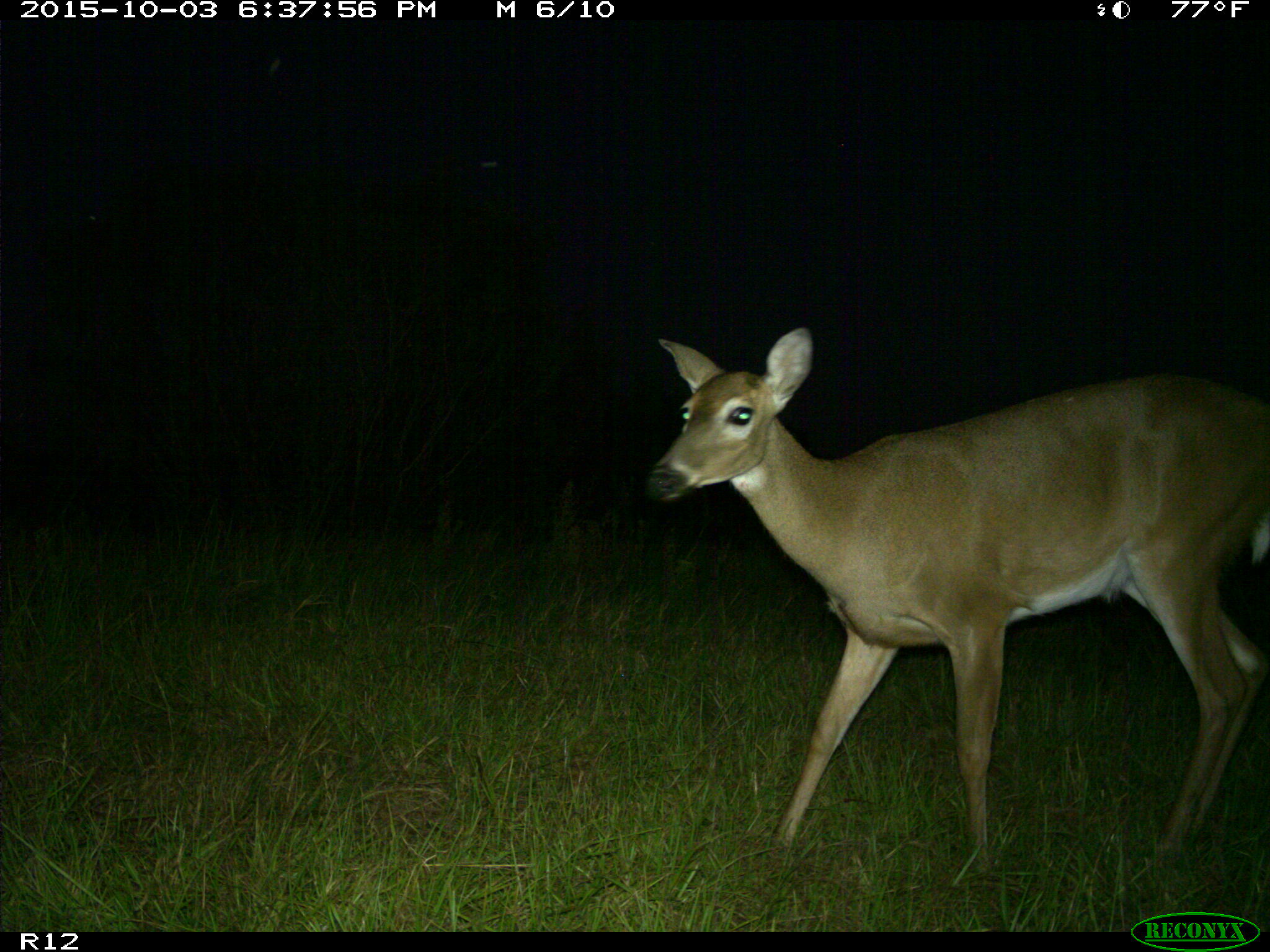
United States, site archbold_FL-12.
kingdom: Animalia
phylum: Chordata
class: Mammalia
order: Artiodactyla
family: Cervidae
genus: Odocoileus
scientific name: Odocoileus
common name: deer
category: unidentified deer